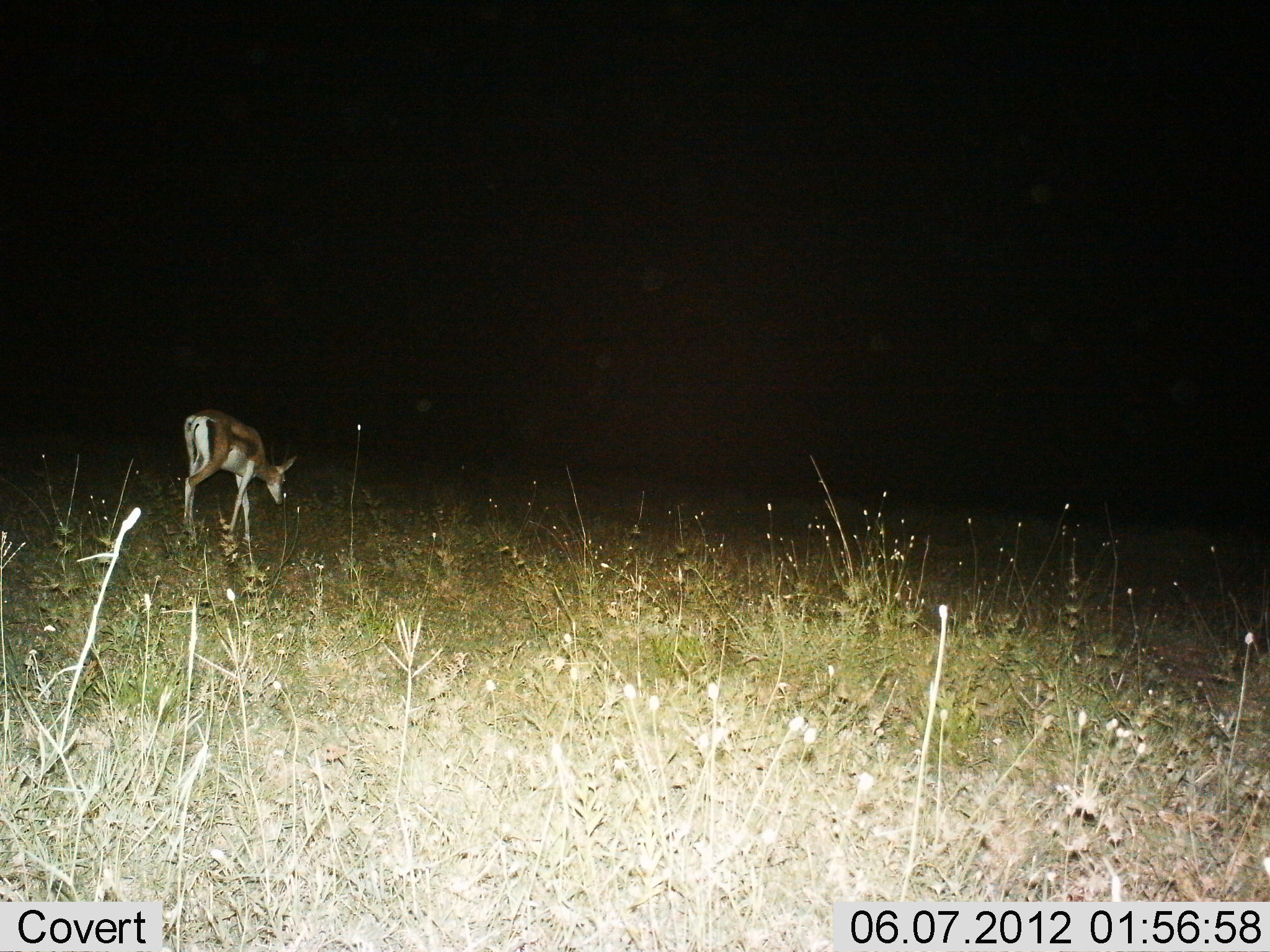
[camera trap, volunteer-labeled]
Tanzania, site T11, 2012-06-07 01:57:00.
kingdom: Animalia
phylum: Chordata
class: Mammalia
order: Artiodactyla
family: Bovidae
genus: Eudorcas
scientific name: Eudorcas thomsonii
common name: thomson's gazelle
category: gazellethomsons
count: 1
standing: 20%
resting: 0%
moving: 40%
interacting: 0%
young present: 10%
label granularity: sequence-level